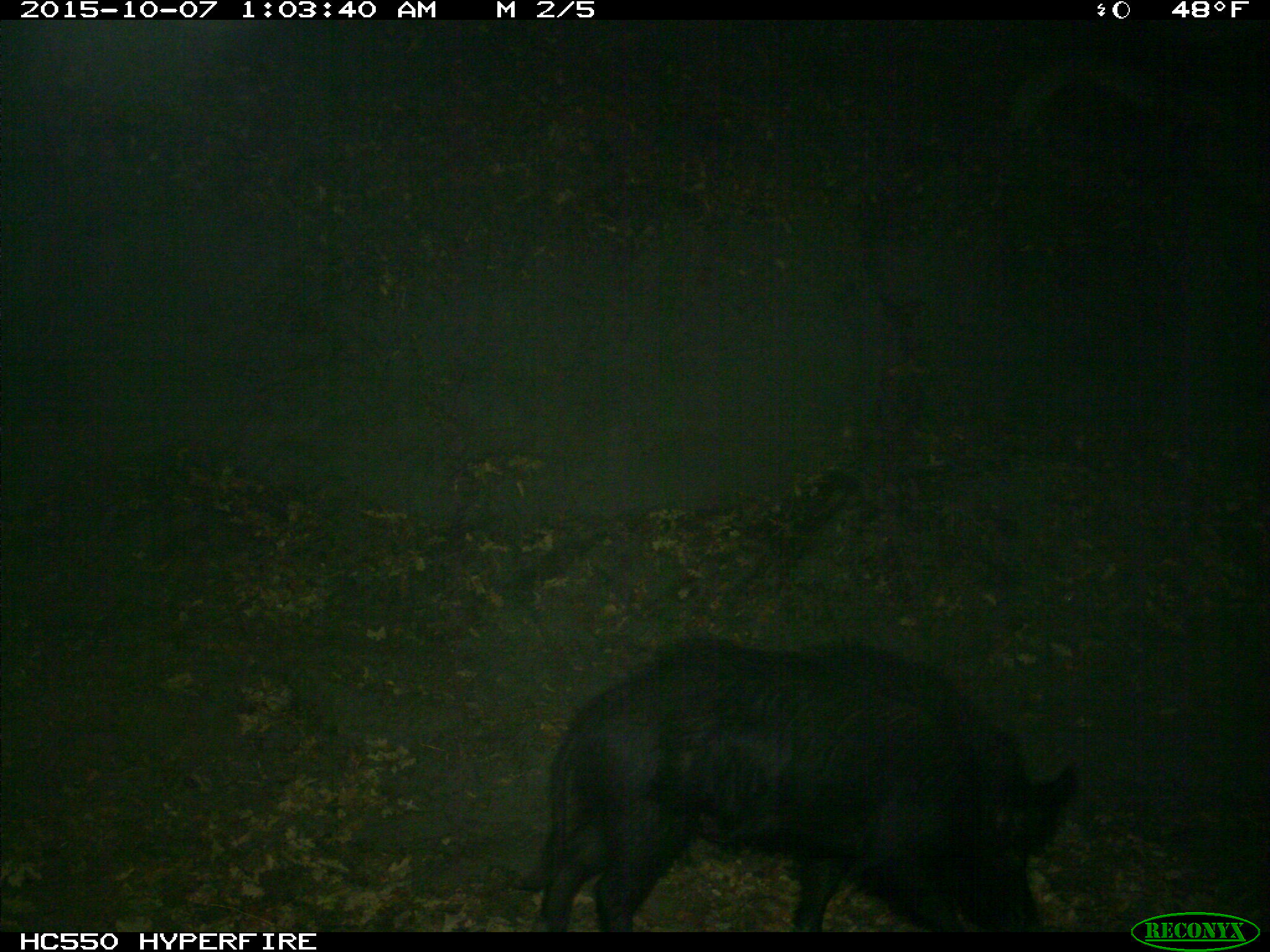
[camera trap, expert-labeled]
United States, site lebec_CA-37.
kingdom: Animalia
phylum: Chordata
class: Mammalia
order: Artiodactyla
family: Suidae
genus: Sus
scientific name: Sus scrofa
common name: wild boar